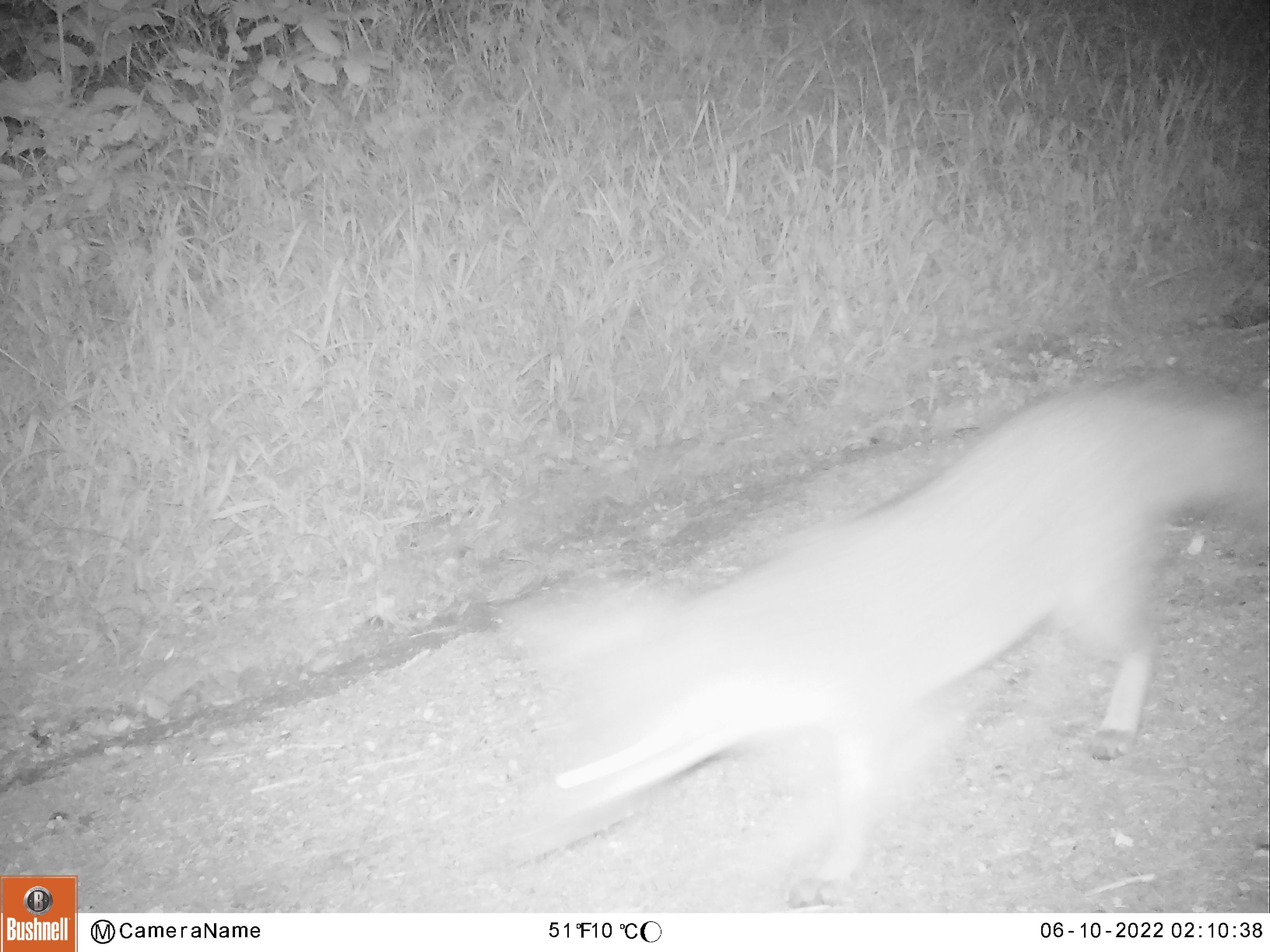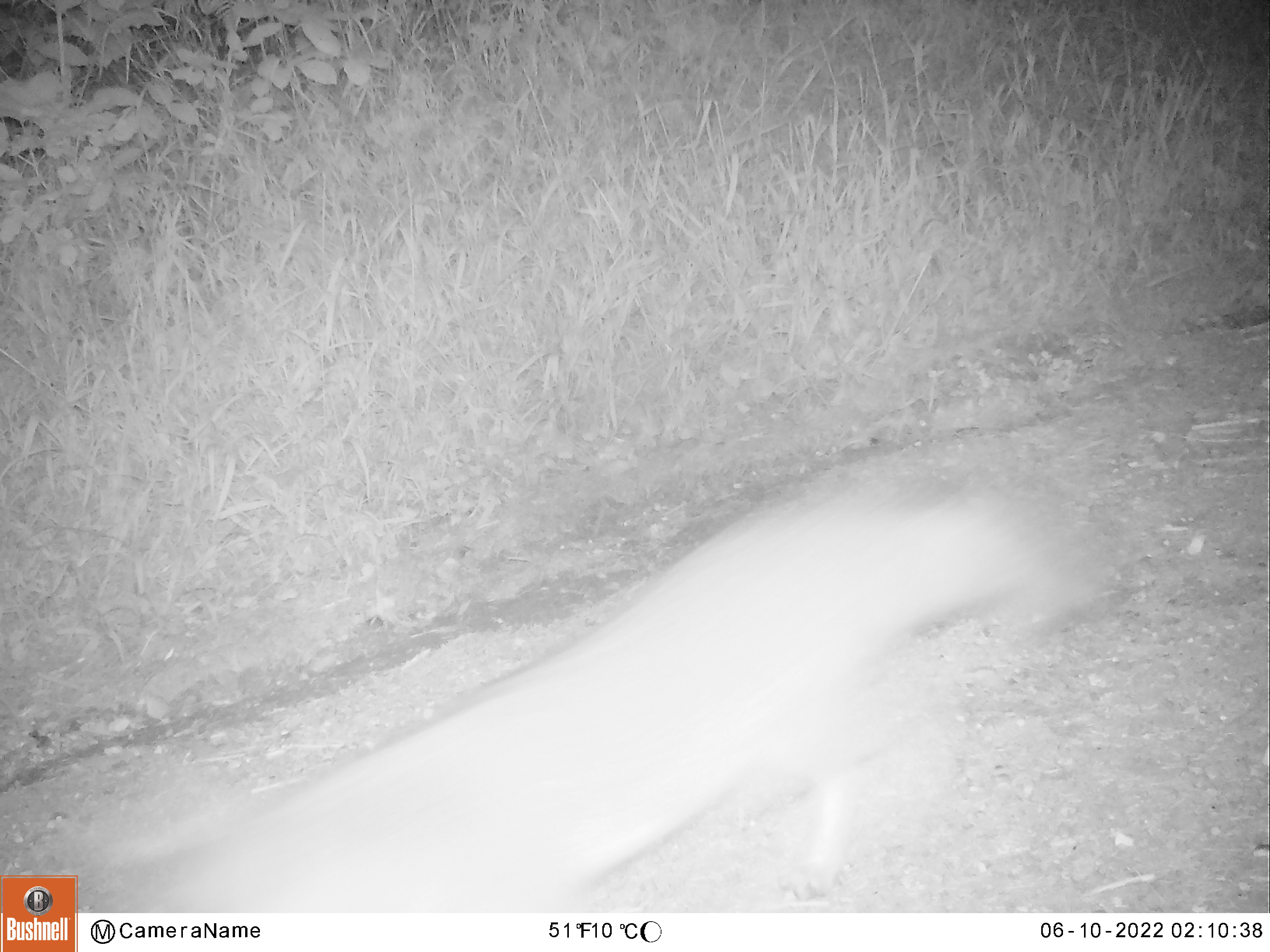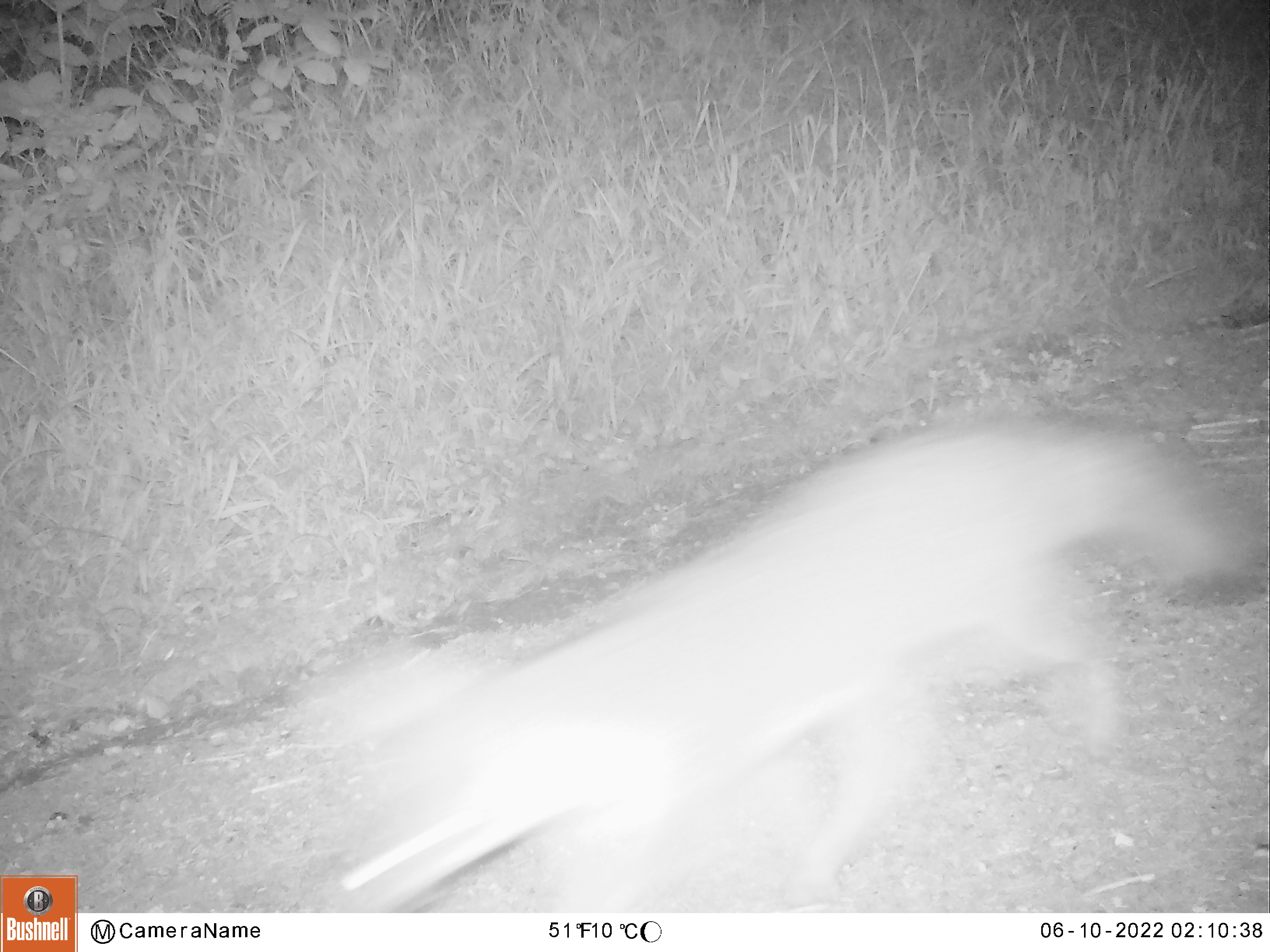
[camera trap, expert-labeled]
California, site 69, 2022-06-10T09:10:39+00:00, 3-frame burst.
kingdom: Animalia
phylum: Chordata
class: Mammalia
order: Carnivora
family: Canidae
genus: Urocyon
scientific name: Urocyon cinereoargenteus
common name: gray fox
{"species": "gray fox (Urocyon cinereoargenteus)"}